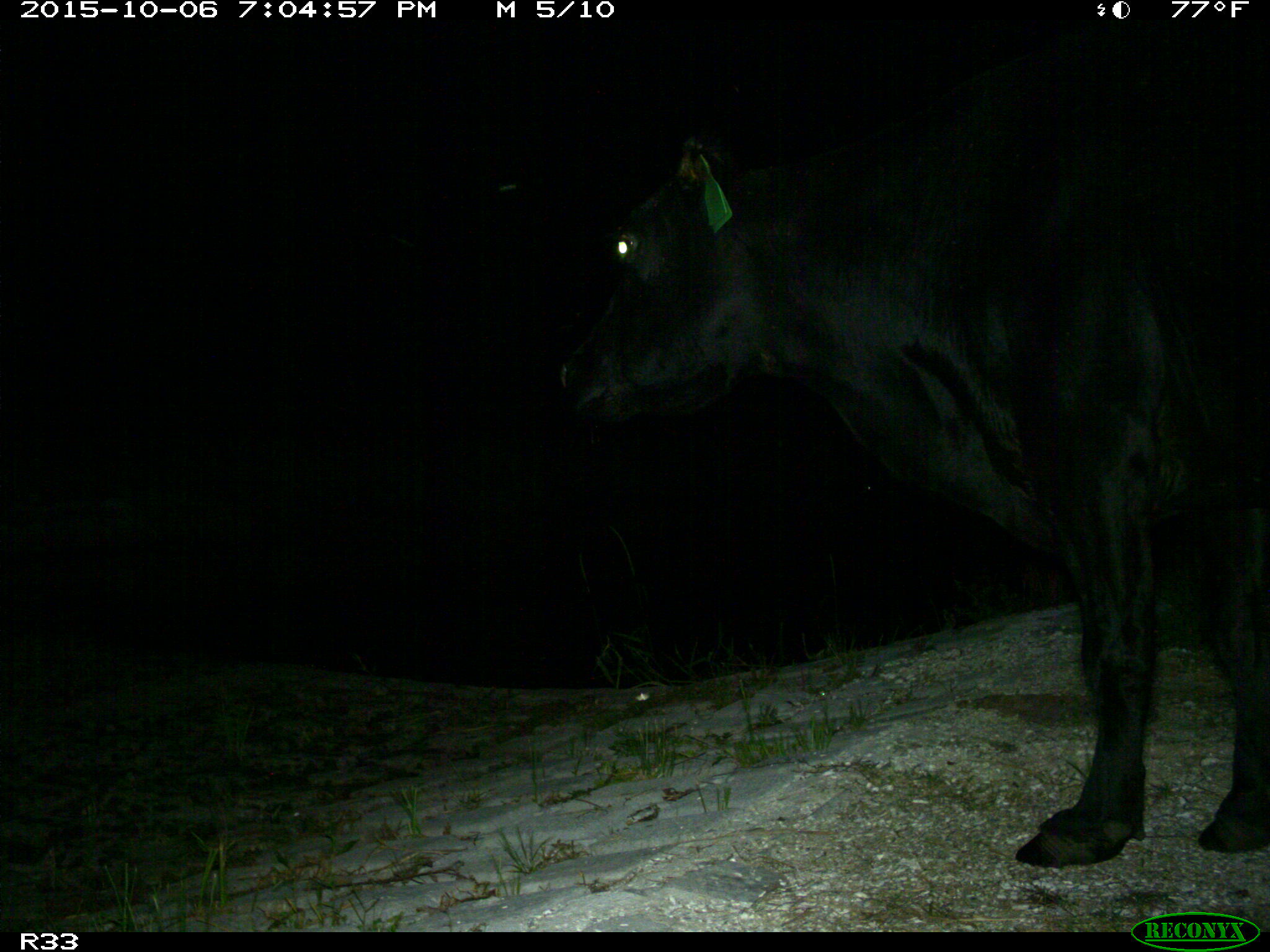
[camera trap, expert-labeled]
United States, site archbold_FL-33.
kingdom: Animalia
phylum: Chordata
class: Mammalia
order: Artiodactyla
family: Bovidae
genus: Bos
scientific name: Bos taurus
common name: domestic cow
Bos taurus (domestic cow).